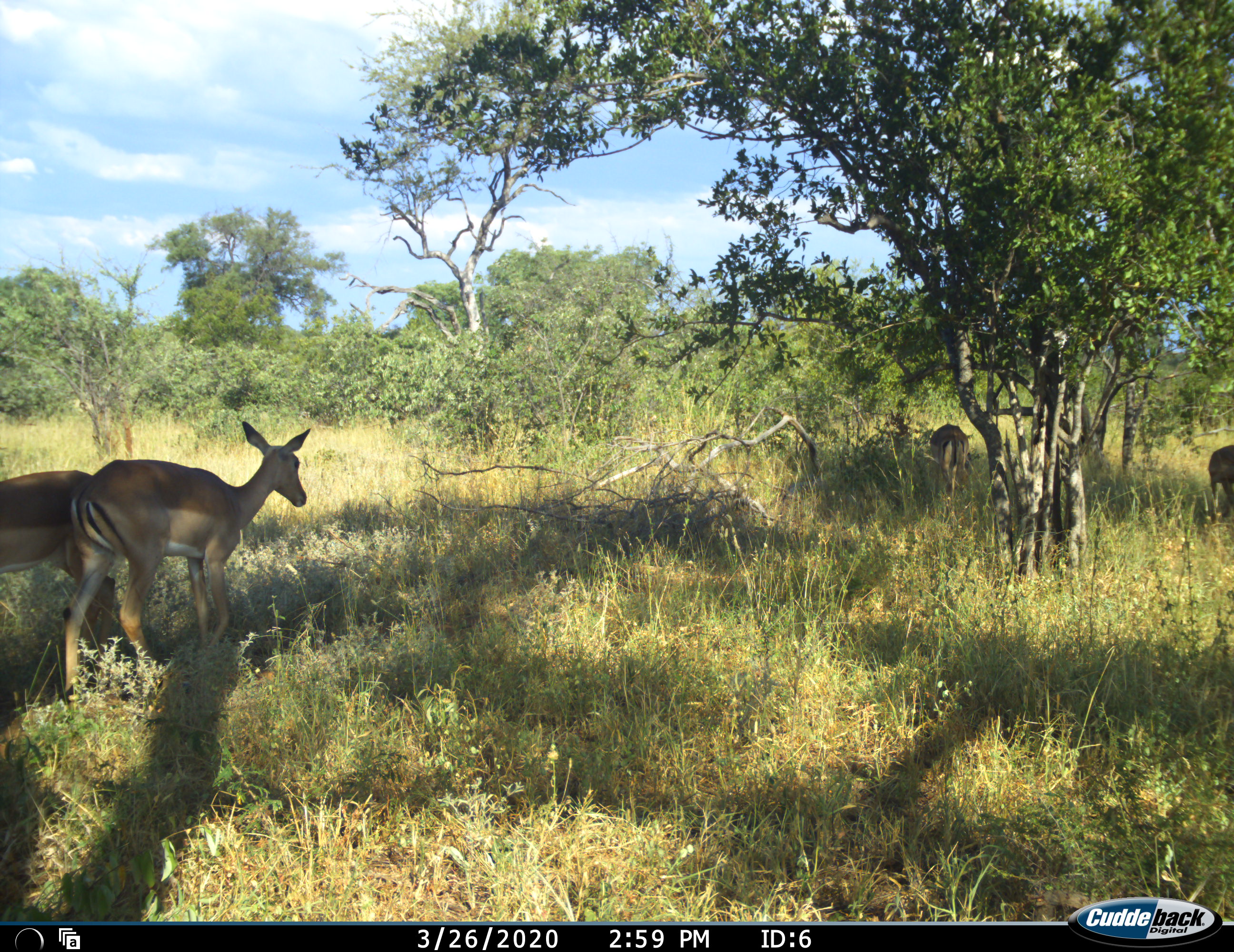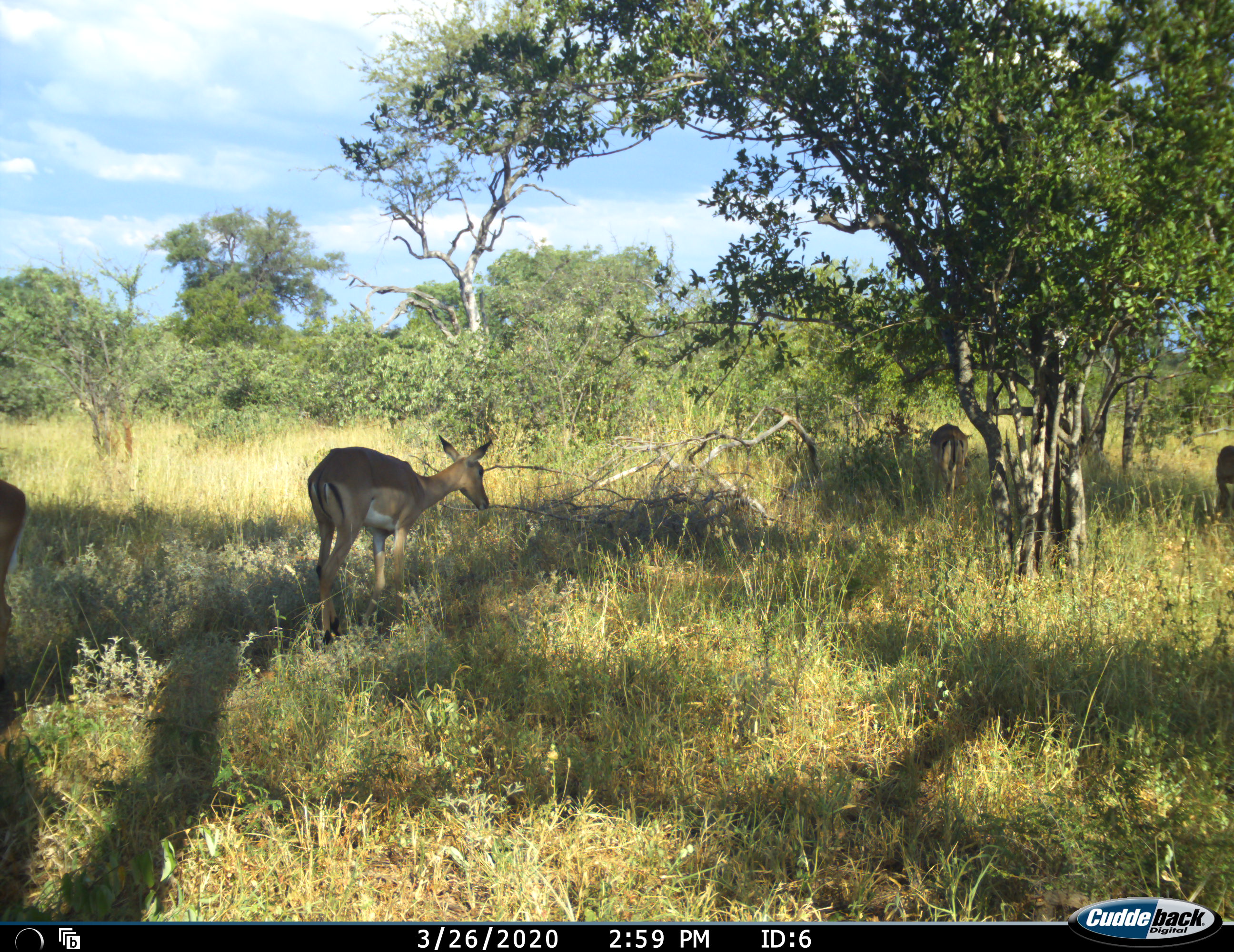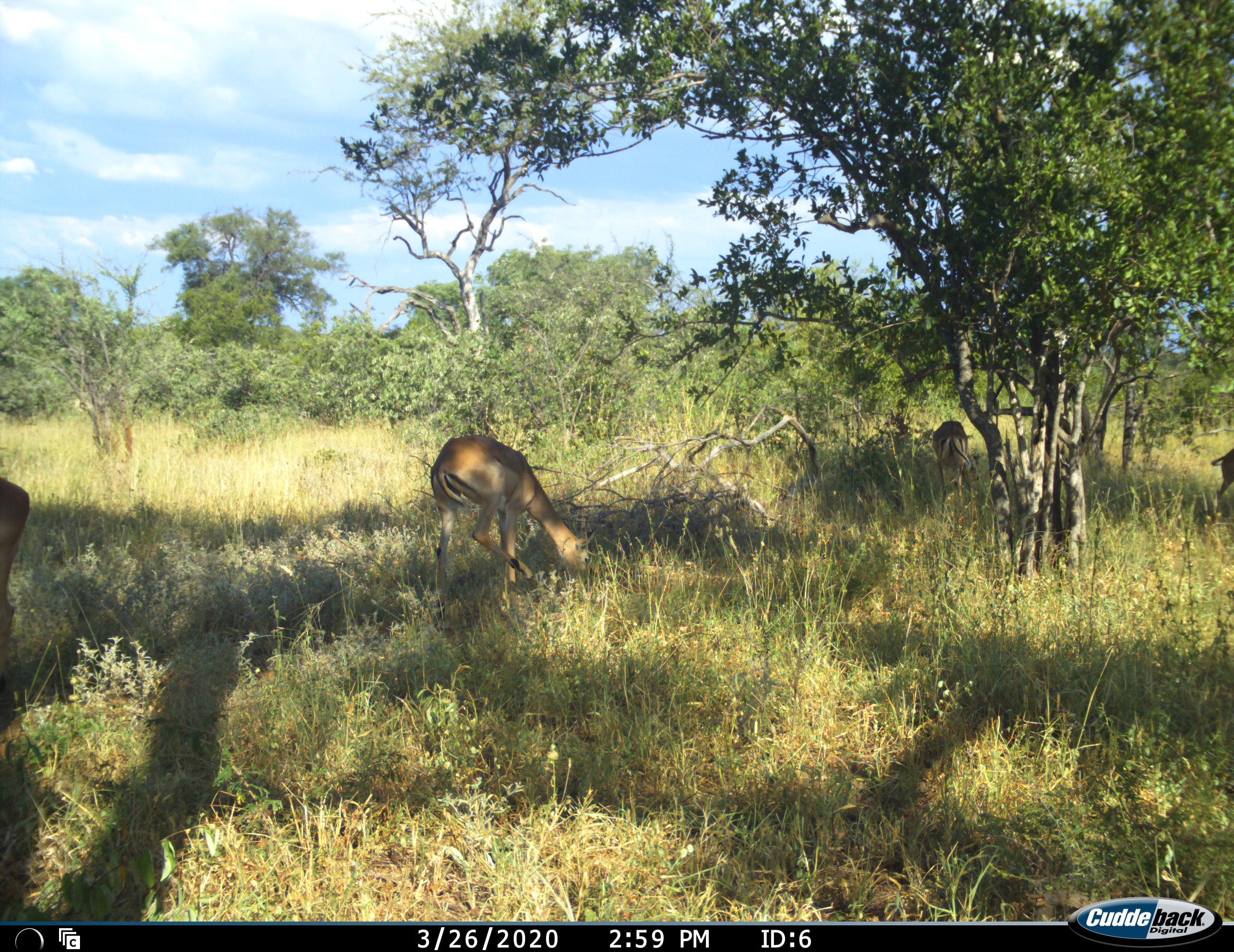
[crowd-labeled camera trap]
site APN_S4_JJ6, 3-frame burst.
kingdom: Animalia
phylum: Chordata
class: Mammalia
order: Artiodactyla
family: Bovidae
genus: Aepyceros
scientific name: Aepyceros melampus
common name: impala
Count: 4.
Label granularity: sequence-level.